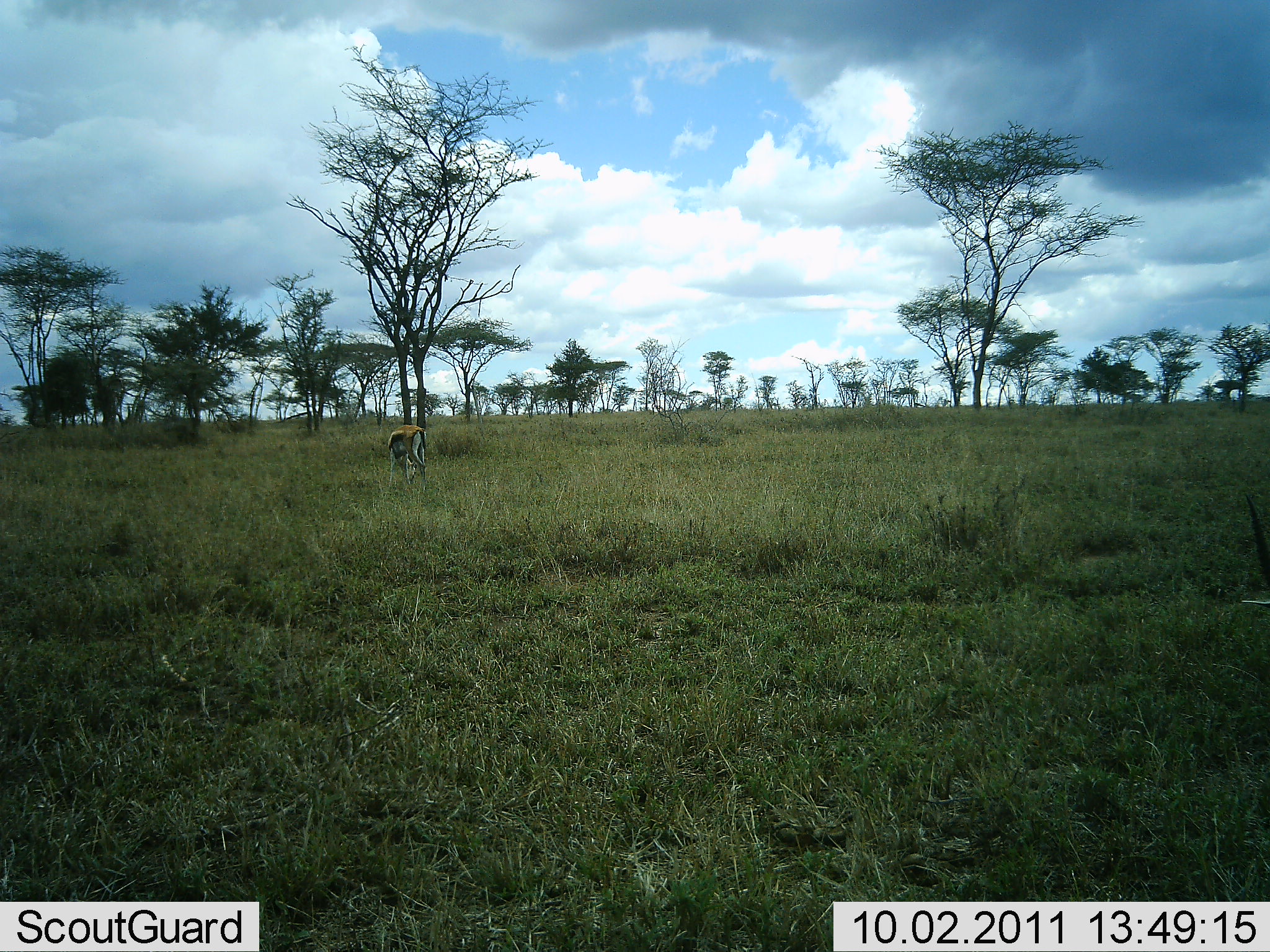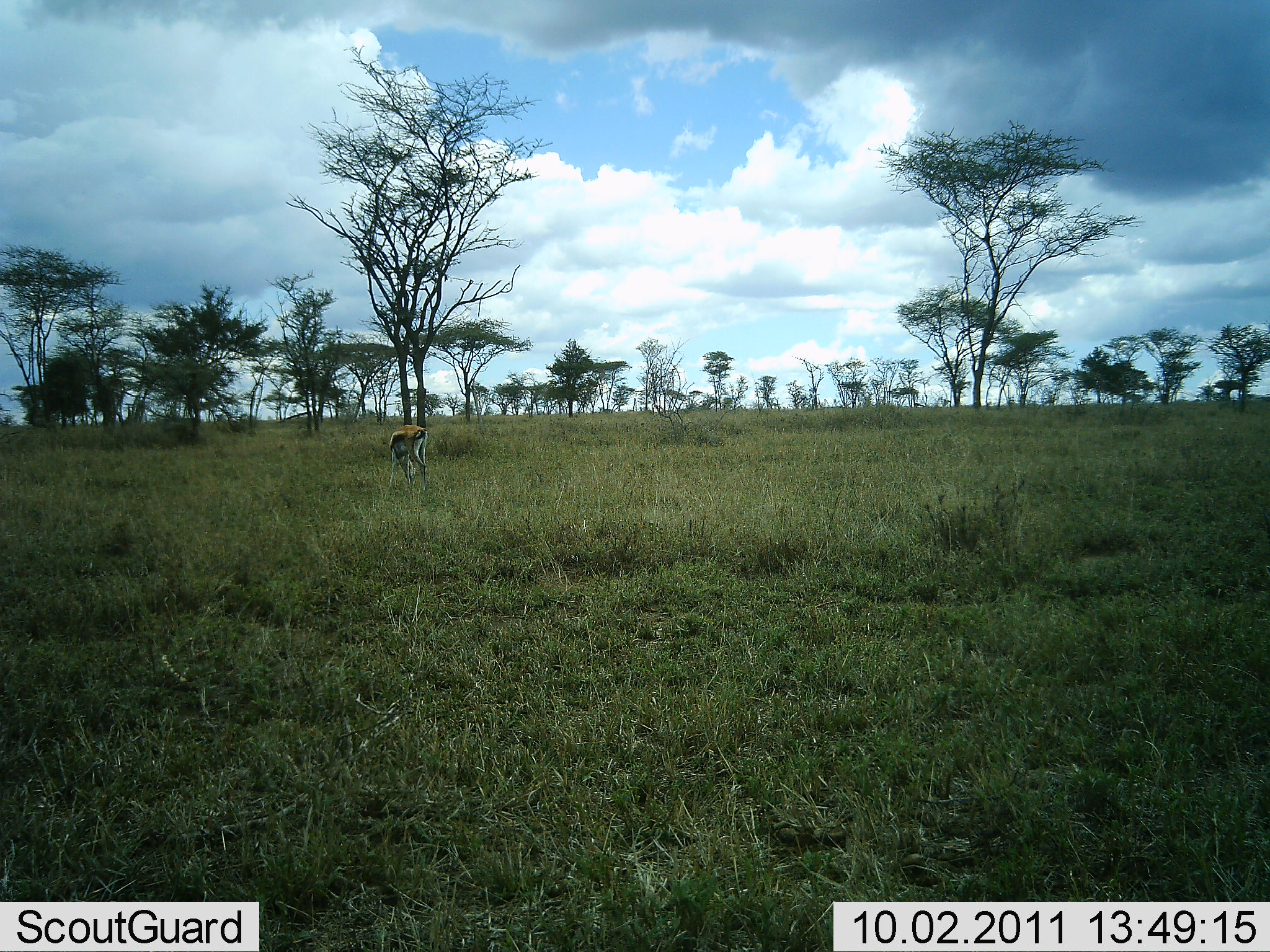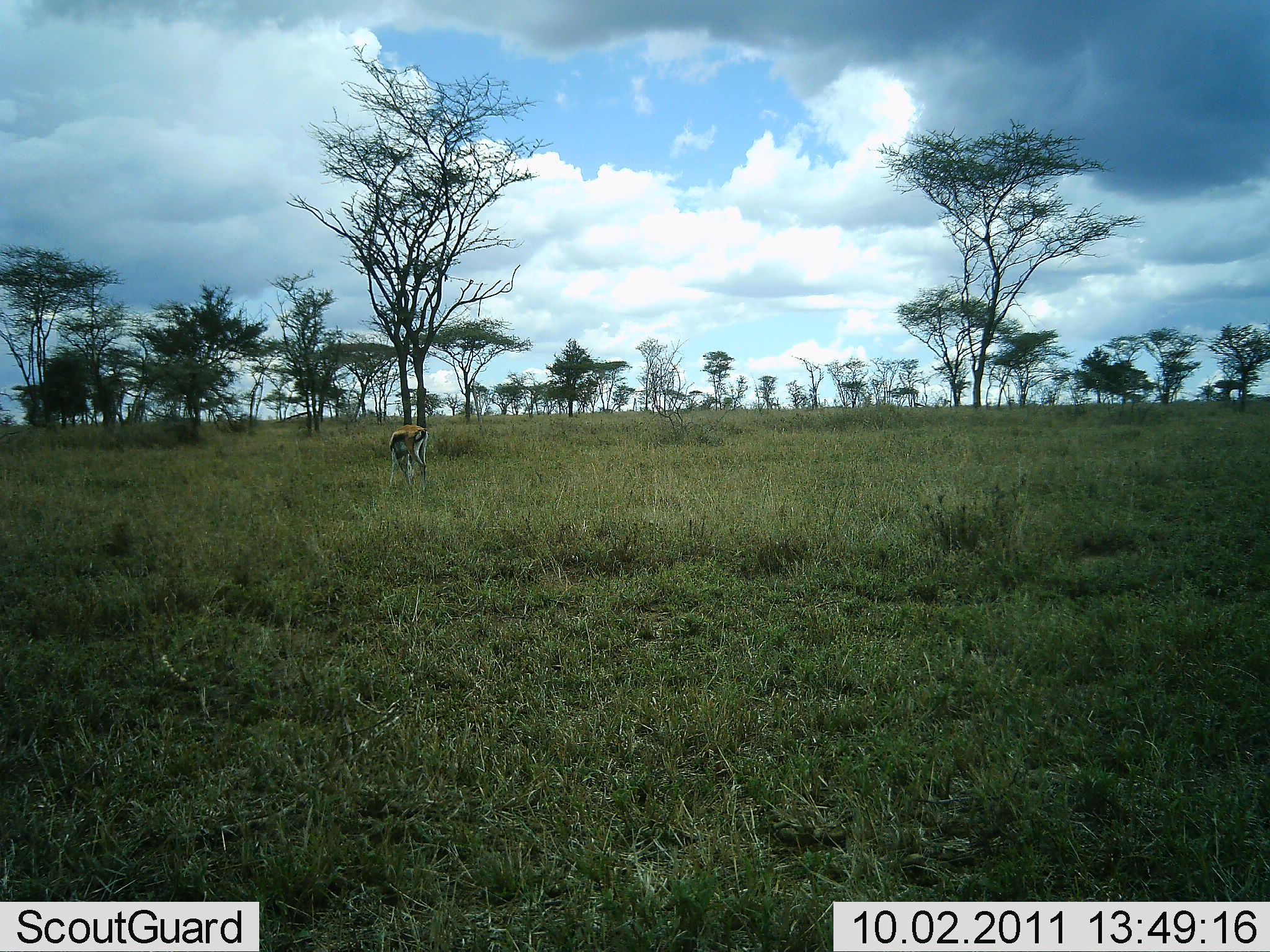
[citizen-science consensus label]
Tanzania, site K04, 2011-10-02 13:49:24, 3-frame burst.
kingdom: Animalia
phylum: Chordata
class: Mammalia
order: Artiodactyla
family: Bovidae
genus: Eudorcas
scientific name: Eudorcas thomsonii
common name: thomson's gazelle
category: gazellethomsons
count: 1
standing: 42%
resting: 0%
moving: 0%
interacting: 0%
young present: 0%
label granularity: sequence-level